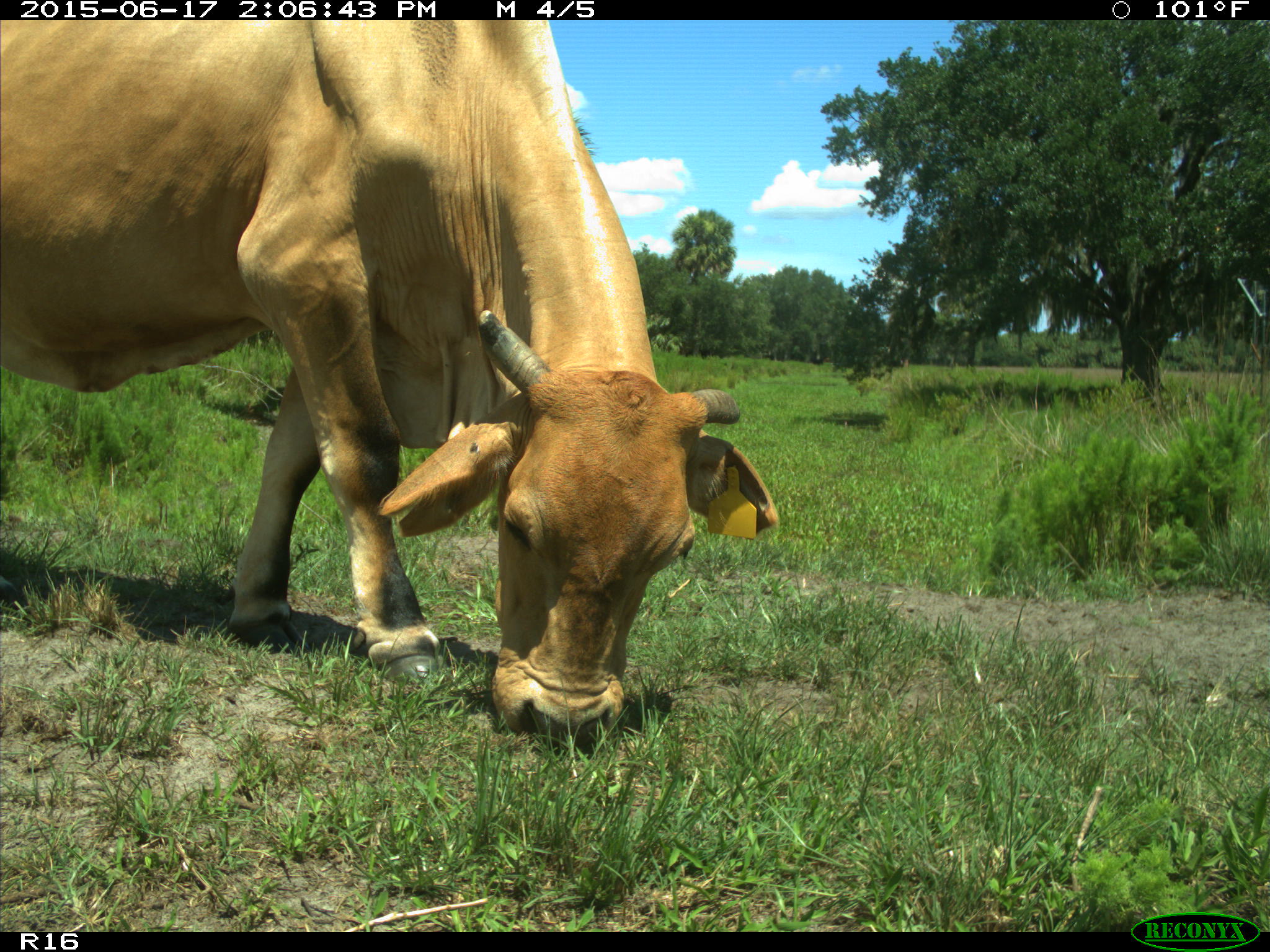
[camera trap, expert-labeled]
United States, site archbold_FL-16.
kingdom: Animalia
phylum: Chordata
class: Mammalia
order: Artiodactyla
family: Bovidae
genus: Bos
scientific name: Bos taurus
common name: domestic cow